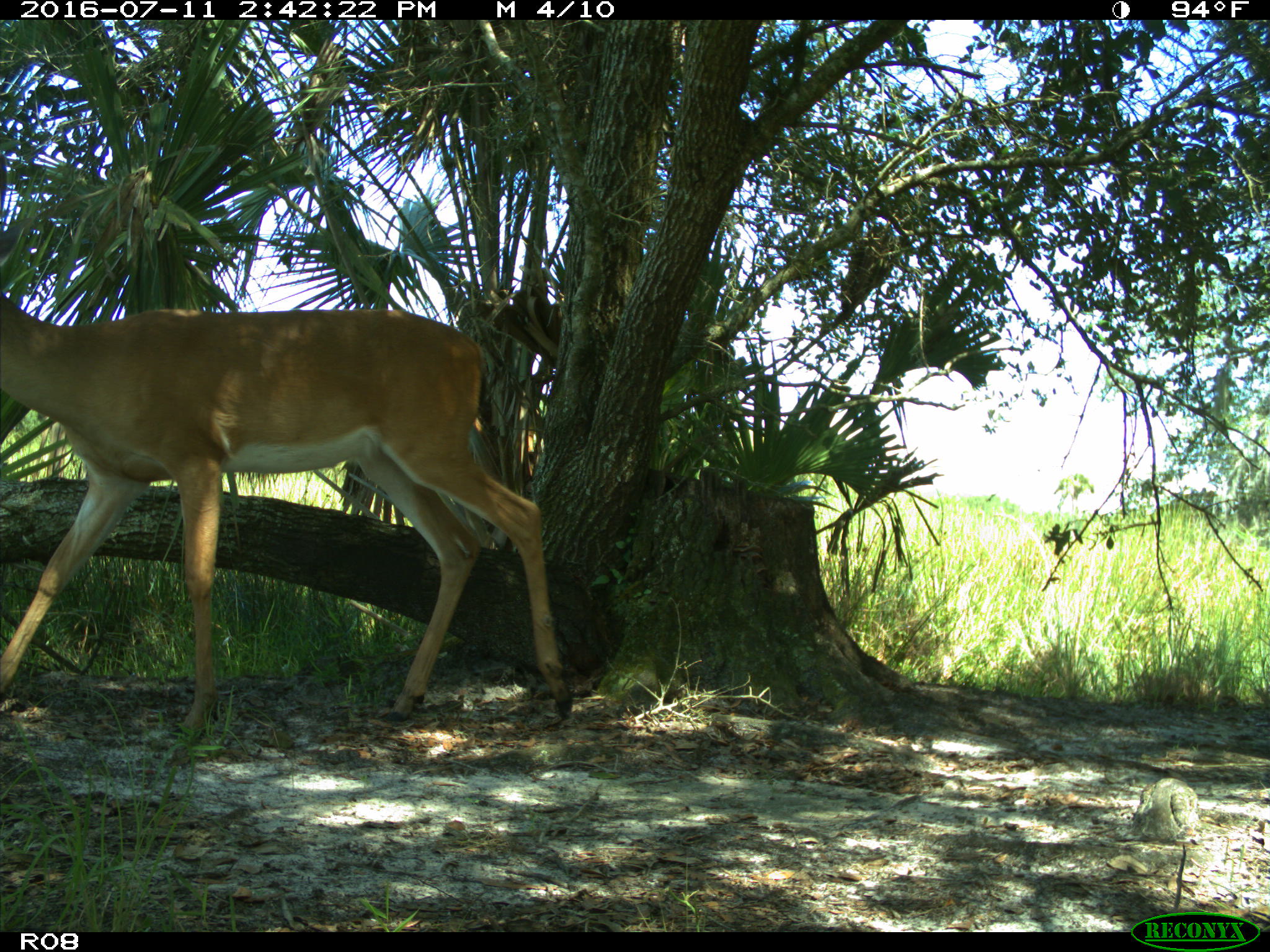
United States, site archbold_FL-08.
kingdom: Animalia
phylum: Chordata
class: Mammalia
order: Artiodactyla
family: Cervidae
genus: Odocoileus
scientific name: Odocoileus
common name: deer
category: unidentified deer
Unidentified deer (deer) (Odocoileus).